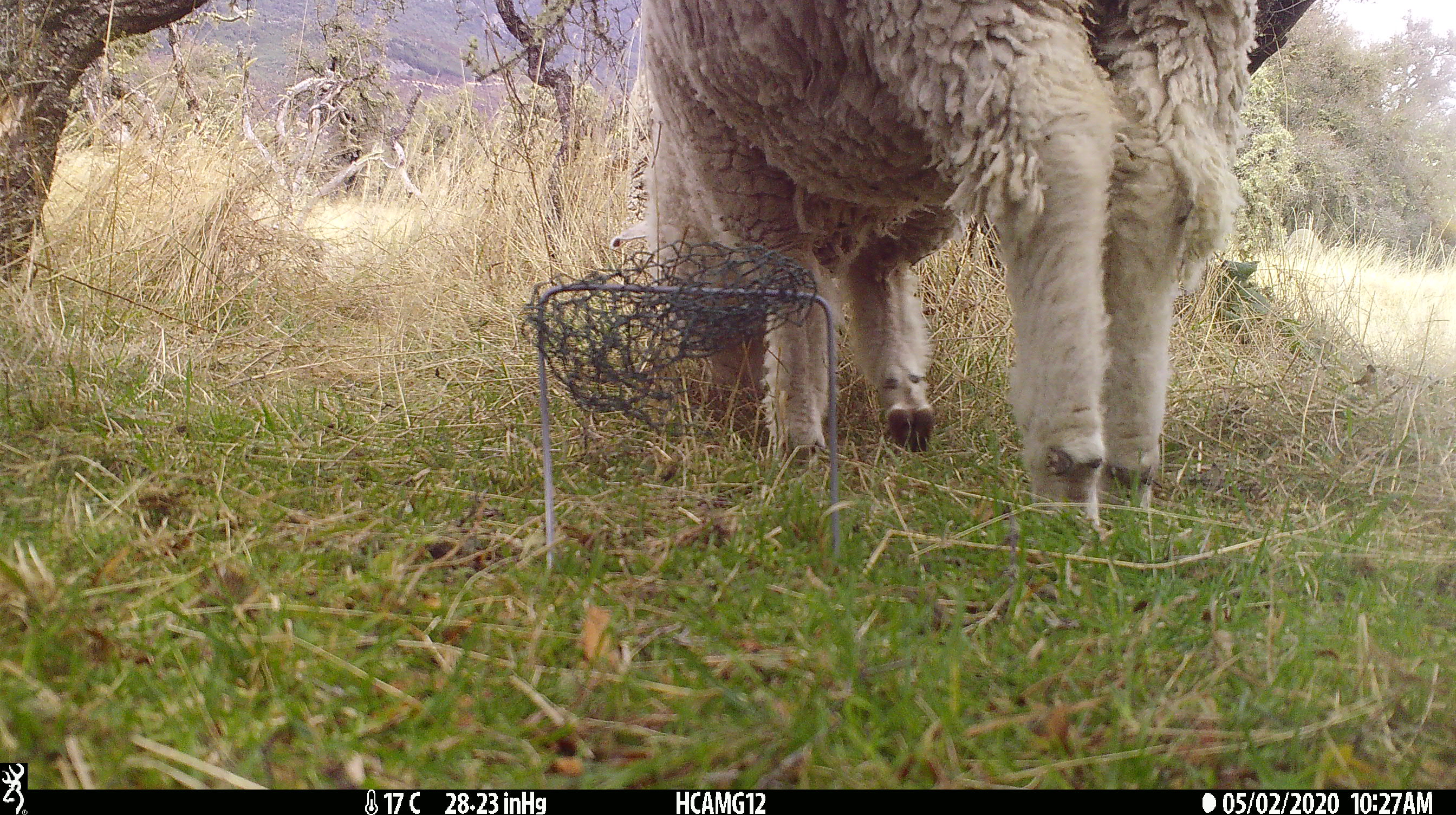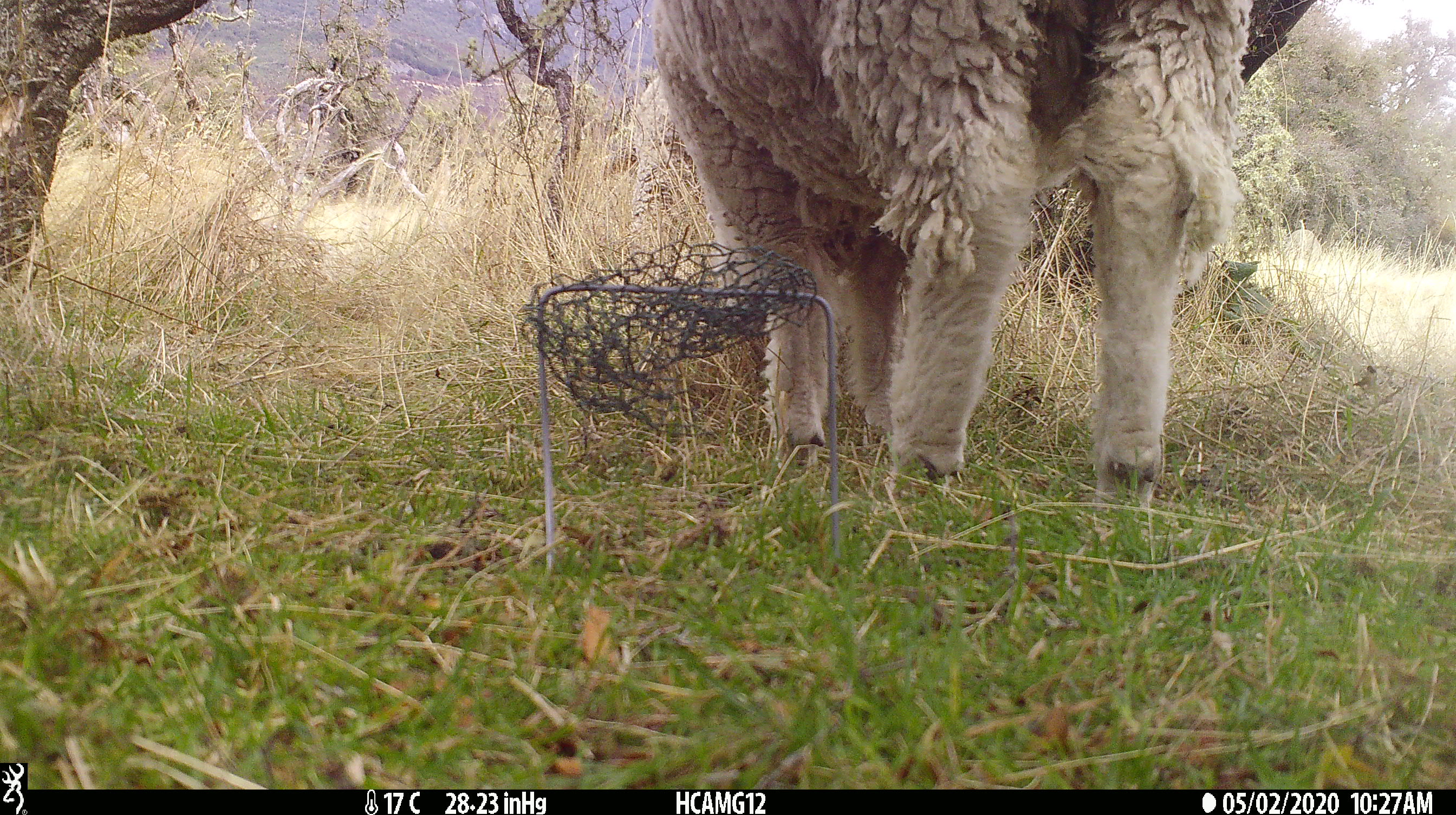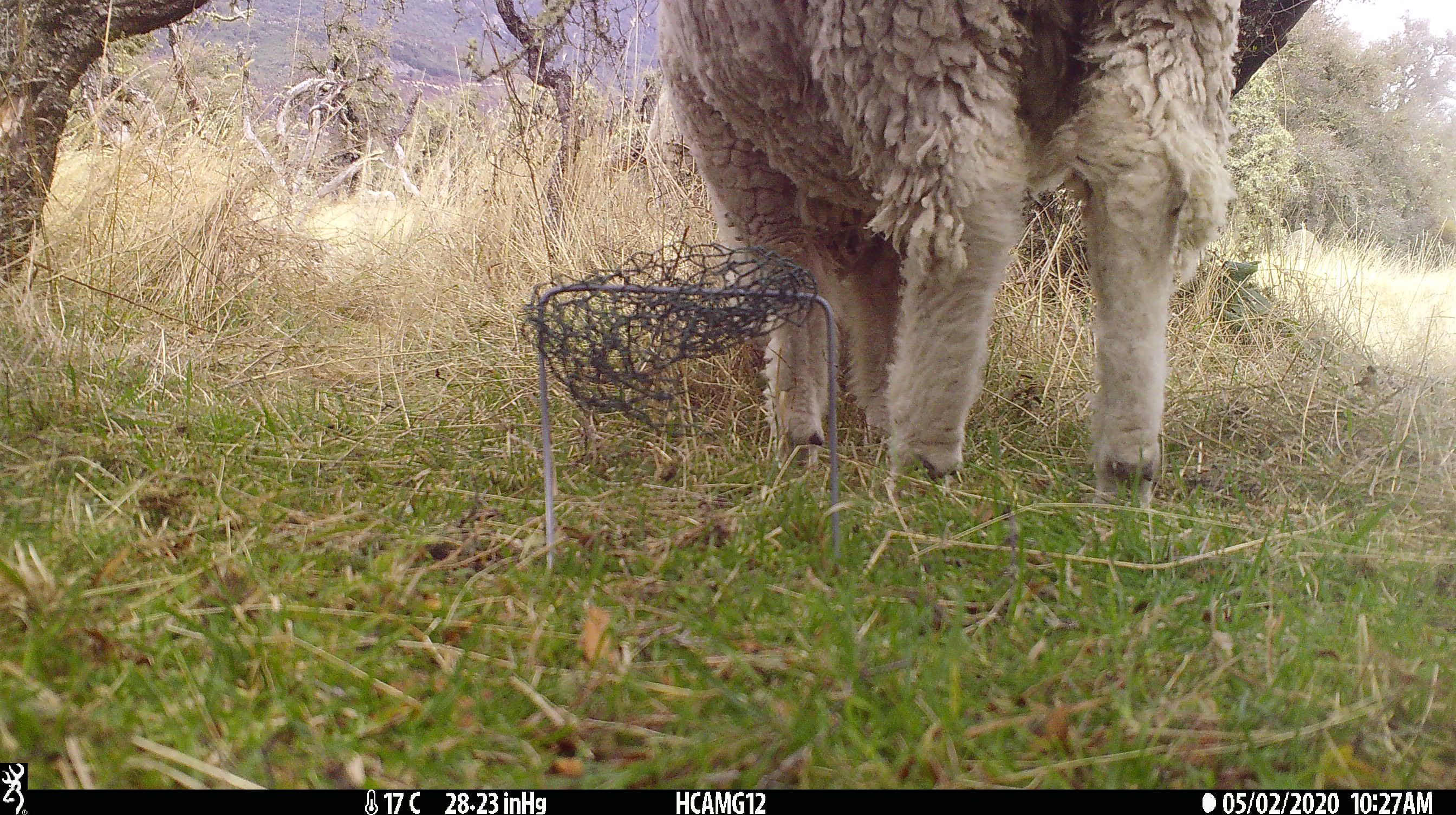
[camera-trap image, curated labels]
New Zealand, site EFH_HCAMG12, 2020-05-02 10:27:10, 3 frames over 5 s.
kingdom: Animalia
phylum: Chordata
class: Mammalia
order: Artiodactyla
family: Bovidae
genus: Ovis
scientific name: Ovis aries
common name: domestic sheep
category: sheep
Sheep (domestic sheep) (Ovis aries).